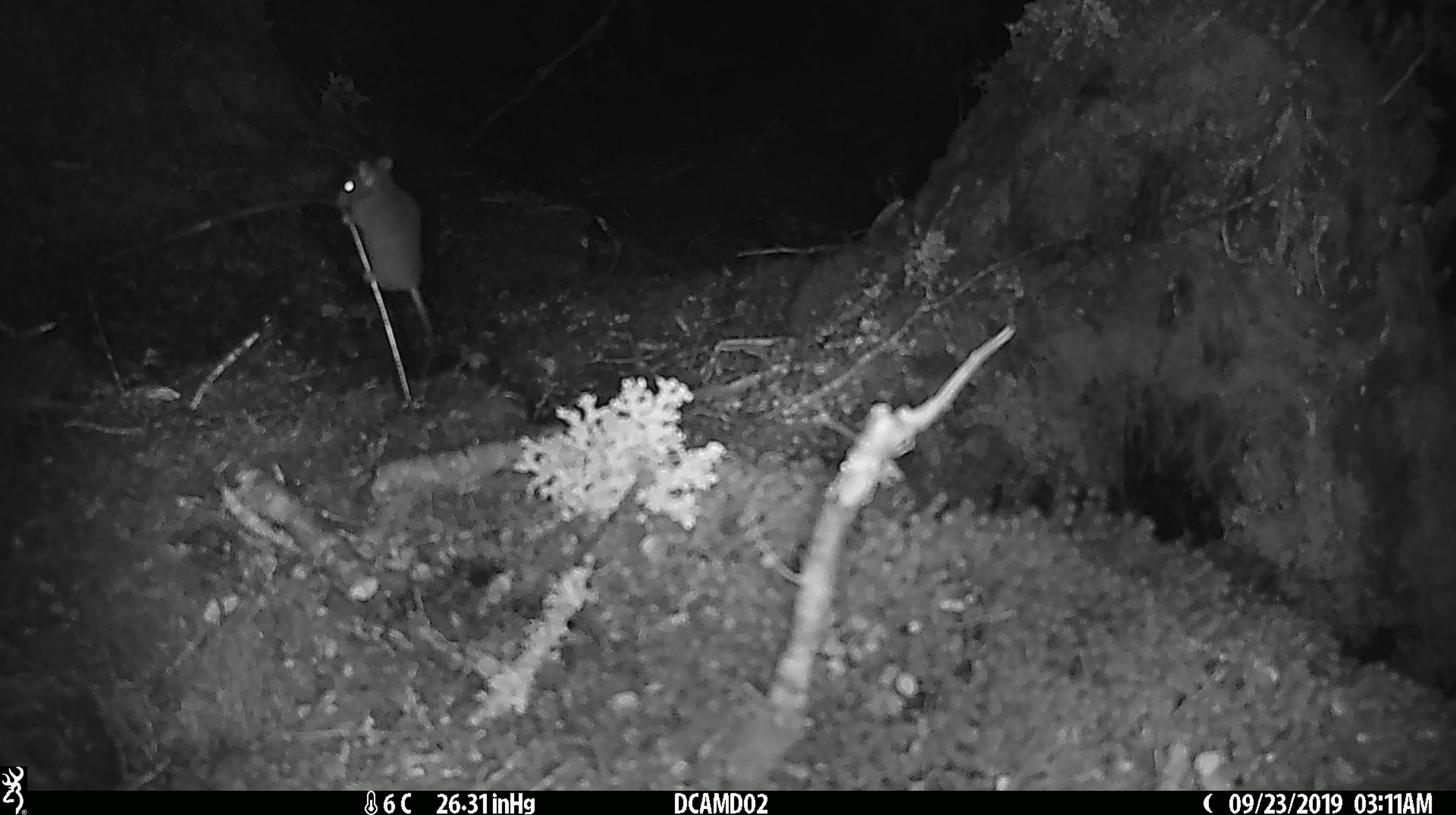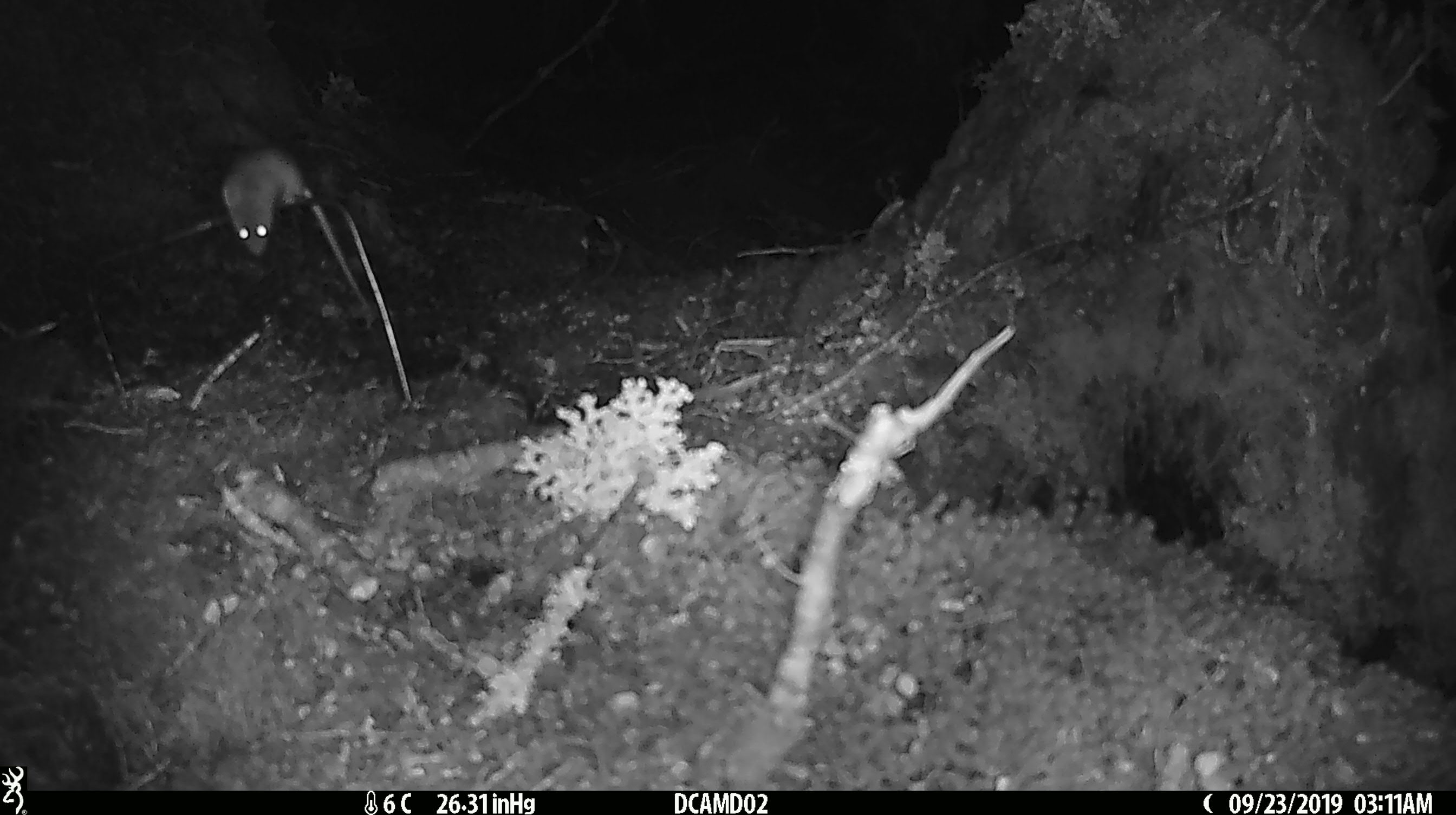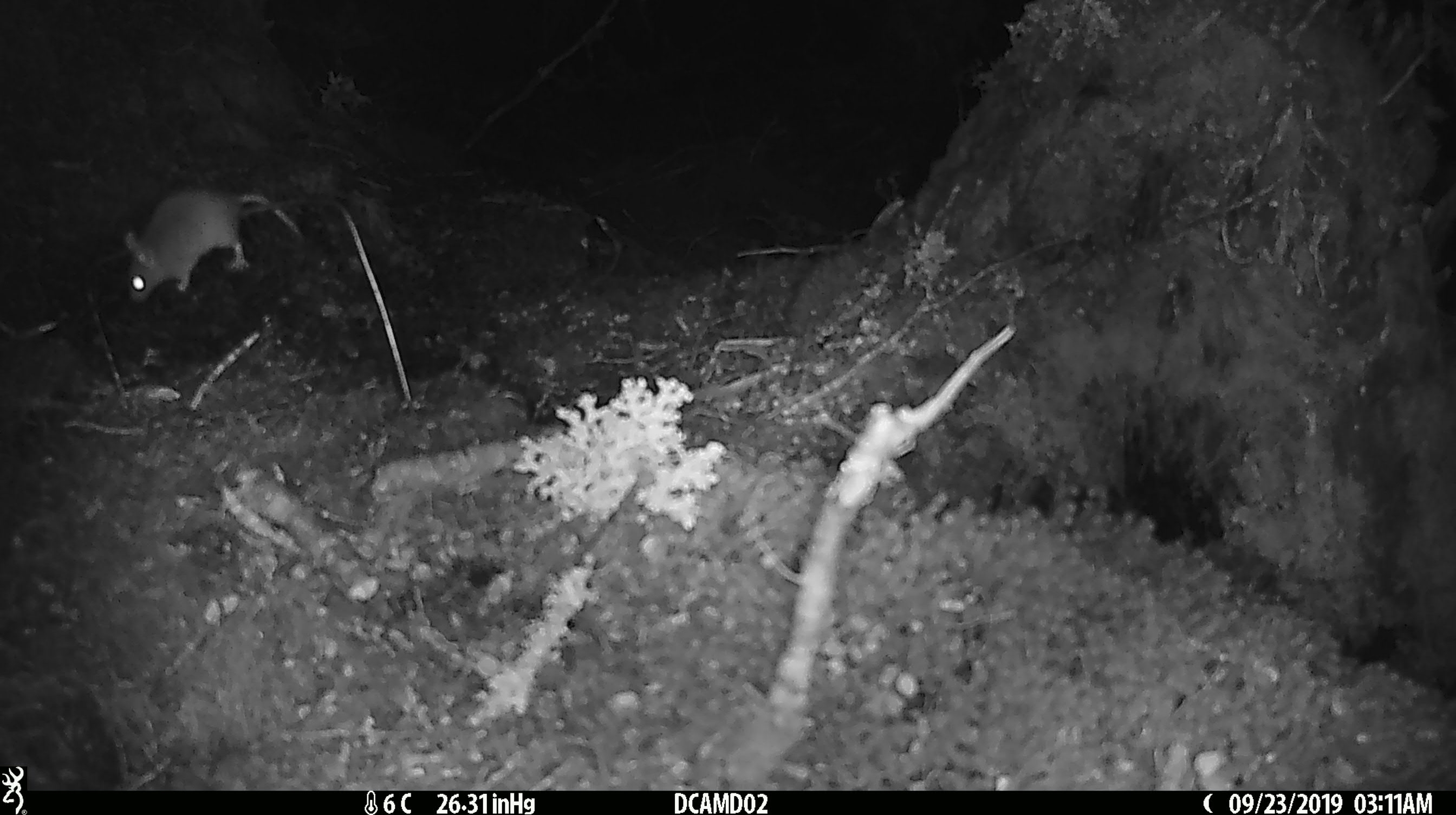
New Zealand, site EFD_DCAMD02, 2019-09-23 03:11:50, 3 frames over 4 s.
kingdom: Animalia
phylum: Chordata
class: Mammalia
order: Rodentia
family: Muridae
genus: Mus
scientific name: Mus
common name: mouse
Mouse (Mus).